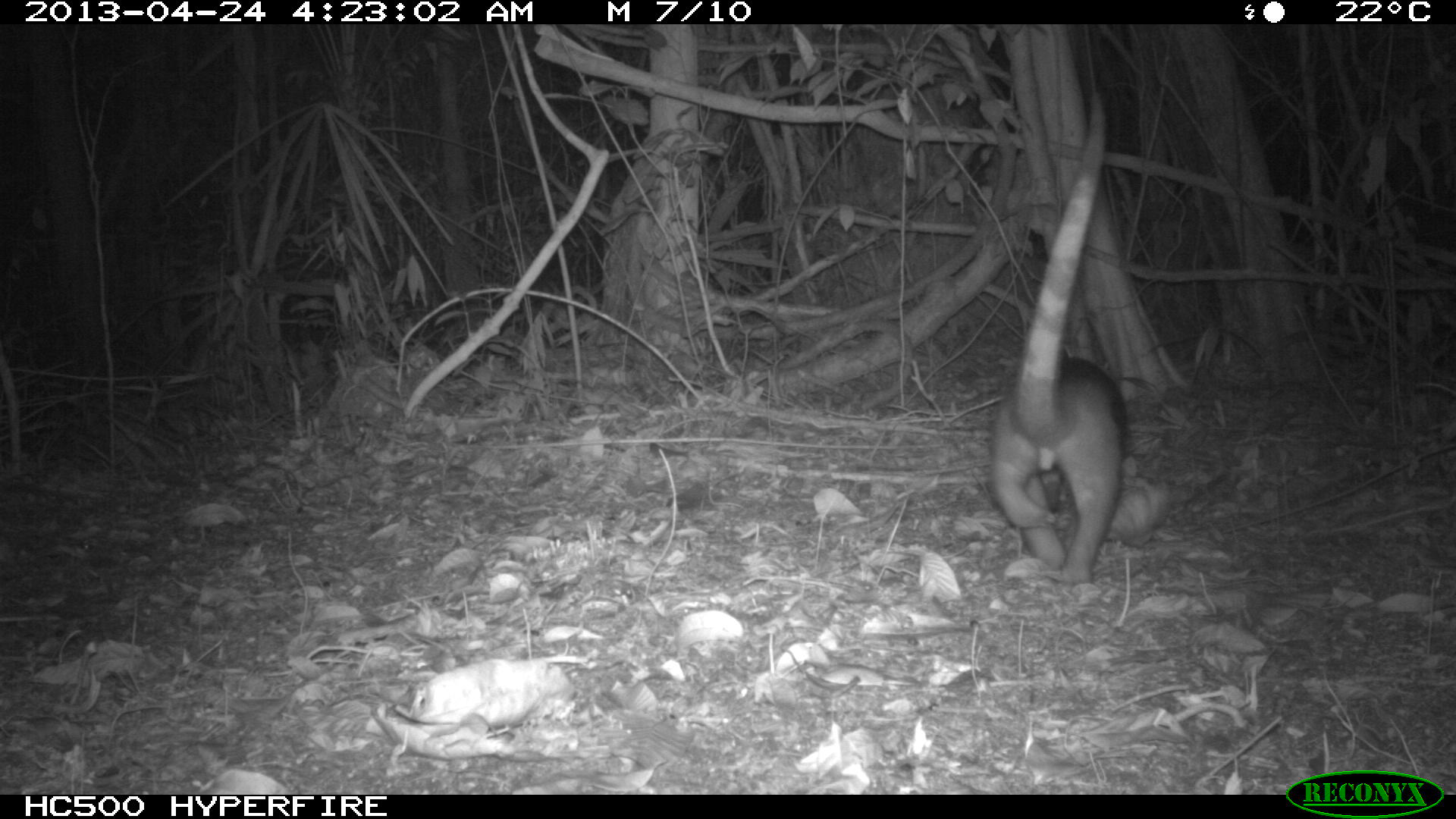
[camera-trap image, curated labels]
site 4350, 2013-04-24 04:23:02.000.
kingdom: Animalia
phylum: Chordata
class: Mammalia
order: Pilosa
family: Myrmecophagidae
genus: Tamandua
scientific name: Tamandua mexicana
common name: northern tamandua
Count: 1.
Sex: male.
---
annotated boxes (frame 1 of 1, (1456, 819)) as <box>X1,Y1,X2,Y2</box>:
tamandua mexicana: <box>985,77,1172,587</box>